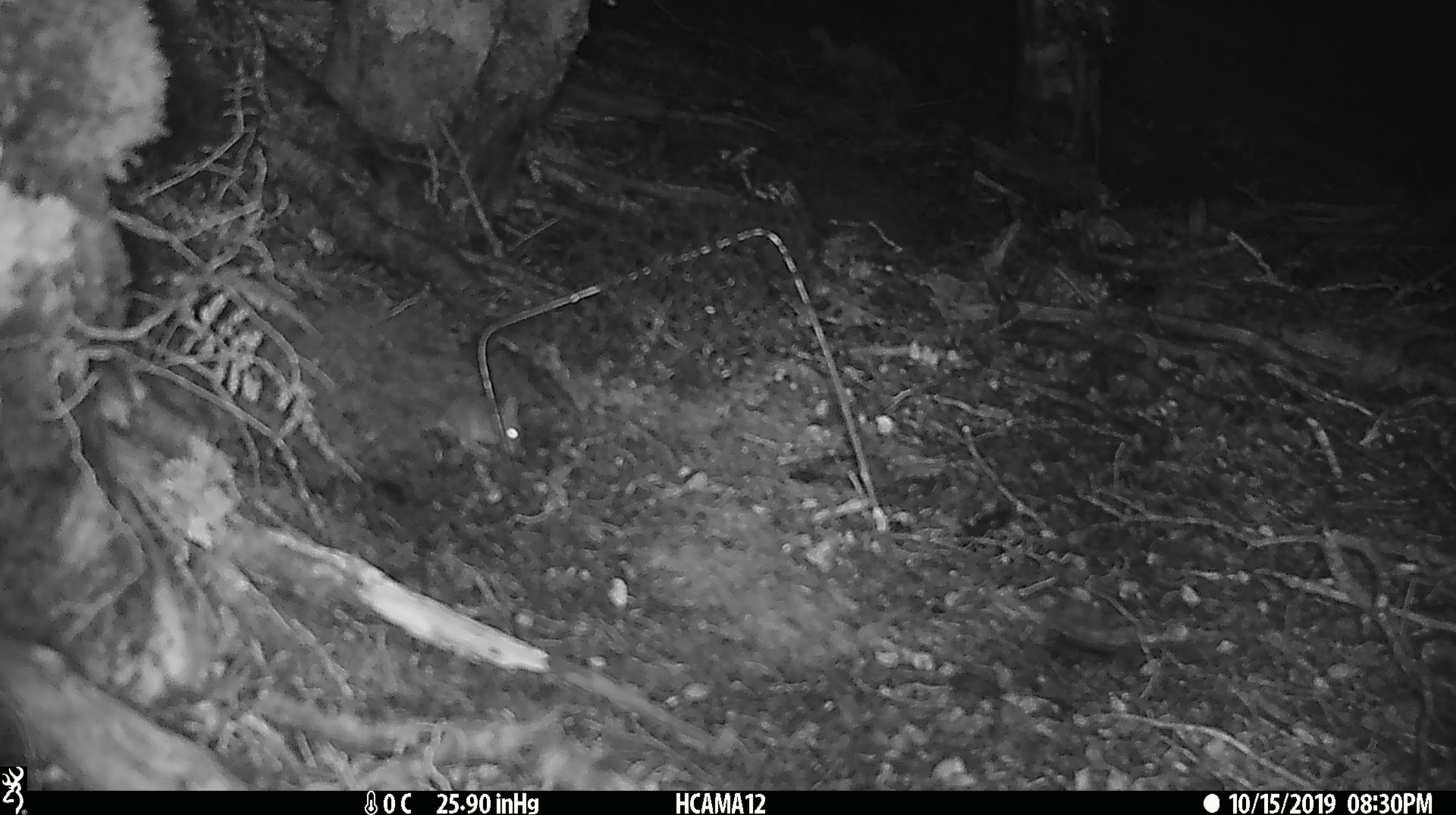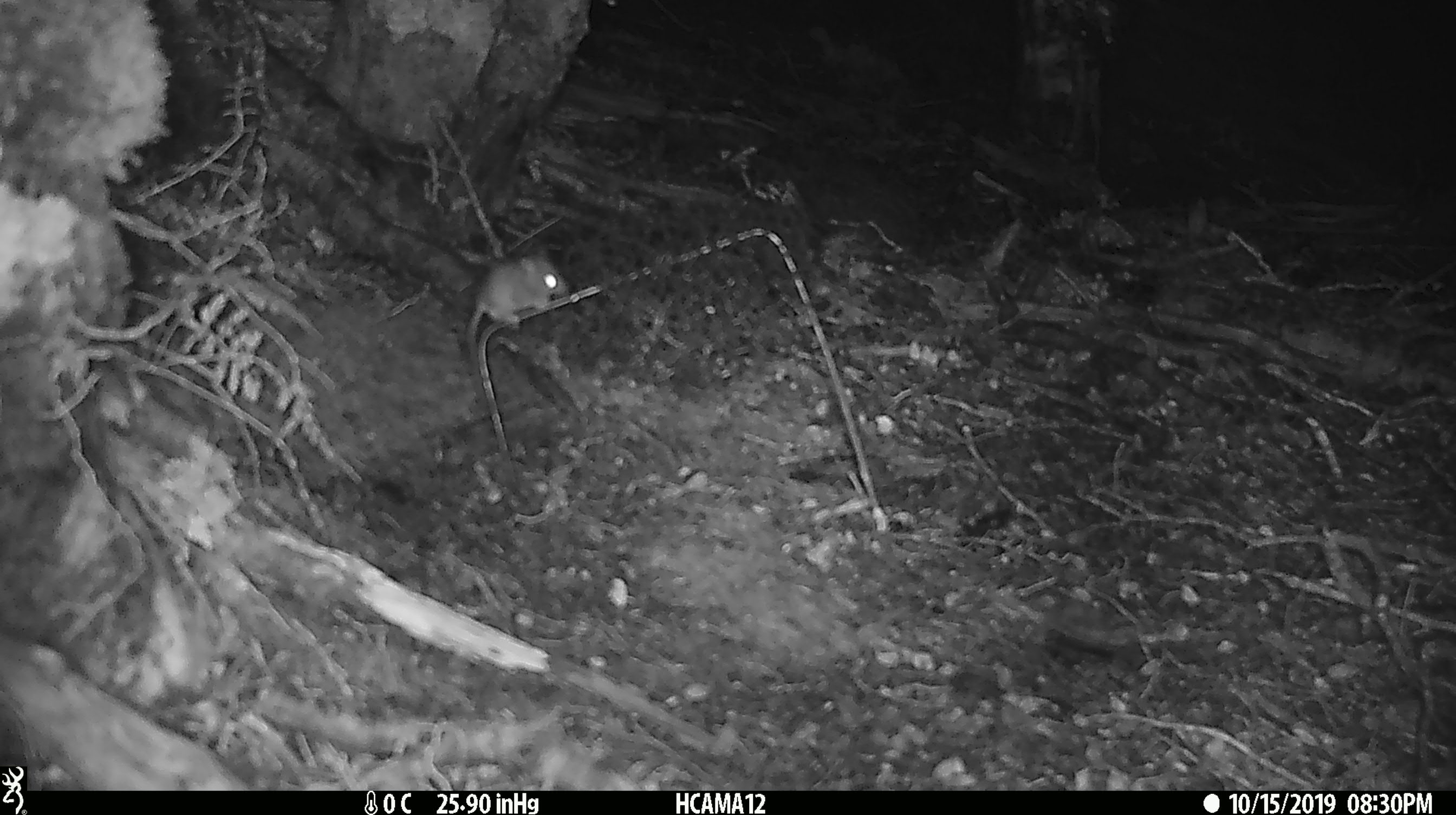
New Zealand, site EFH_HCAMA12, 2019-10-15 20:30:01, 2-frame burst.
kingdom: Animalia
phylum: Chordata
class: Mammalia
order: Rodentia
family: Muridae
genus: Mus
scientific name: Mus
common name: mouse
Mouse (Mus).